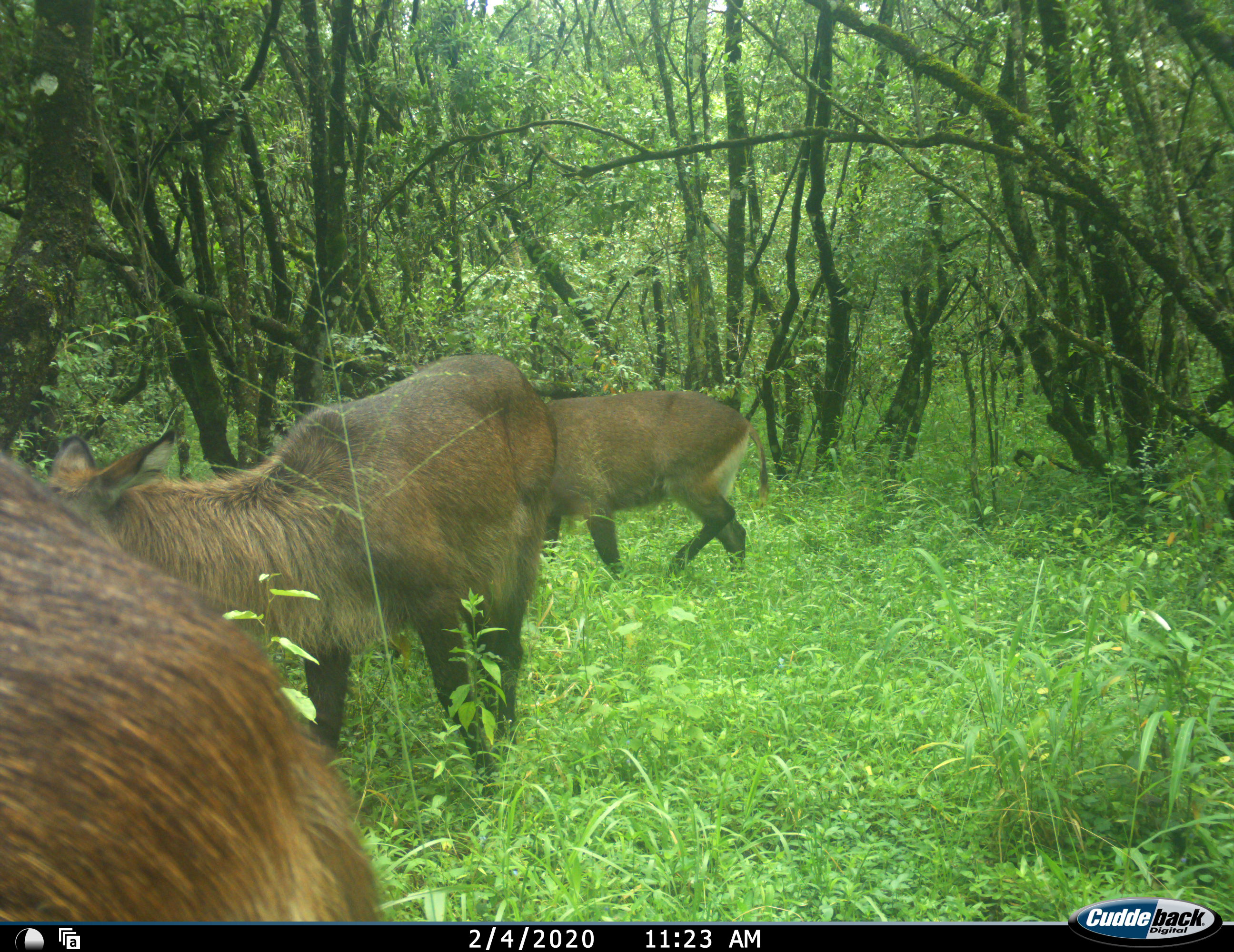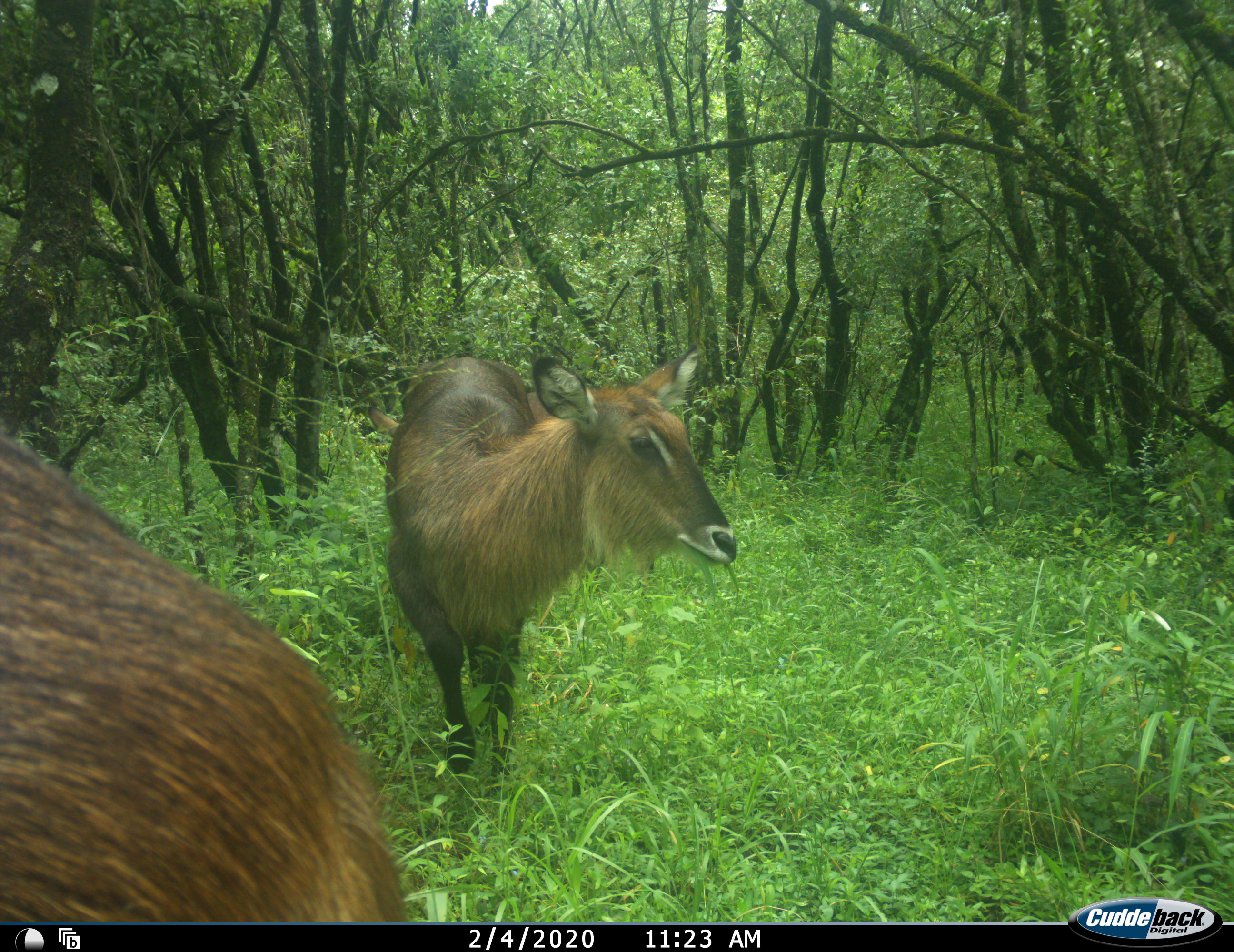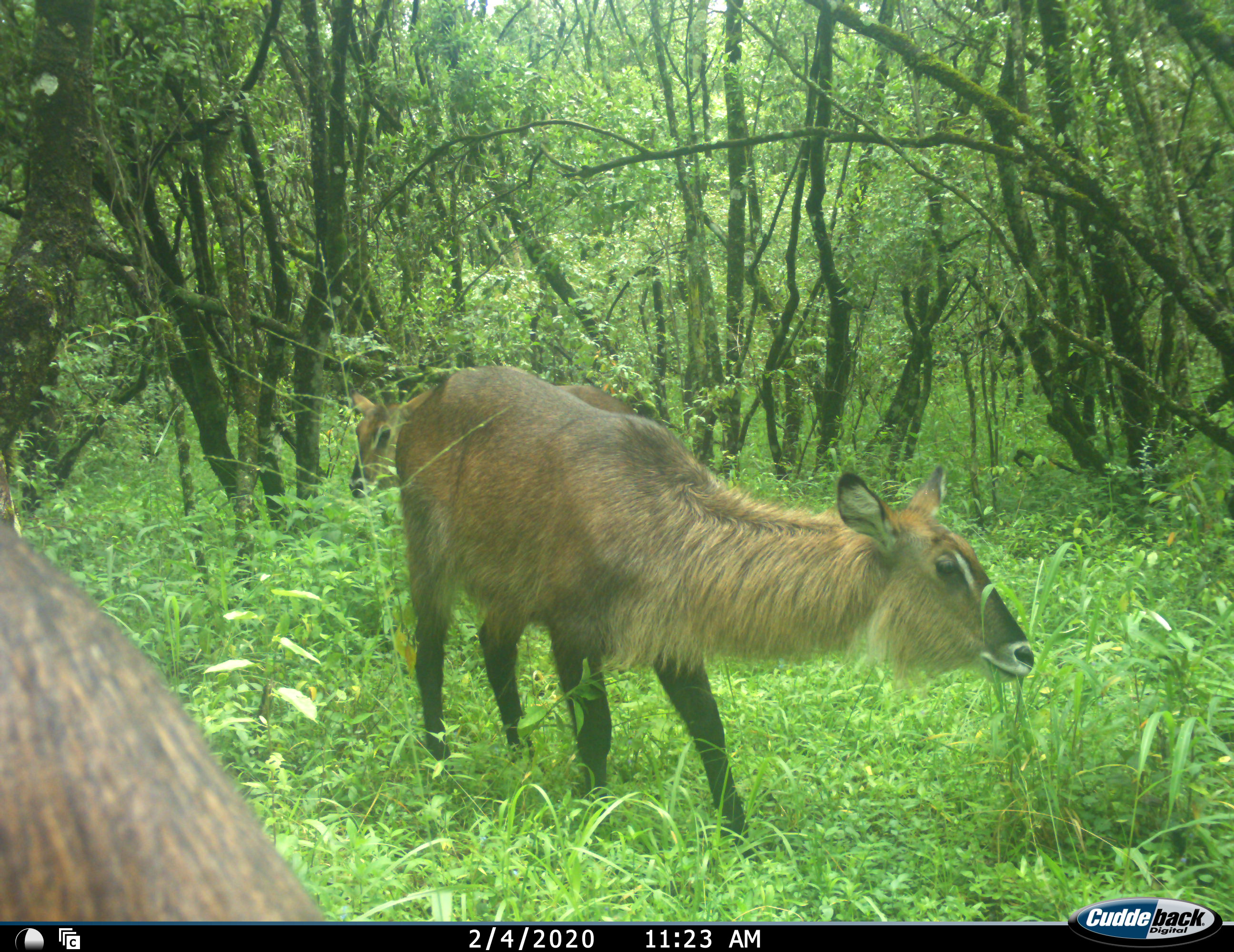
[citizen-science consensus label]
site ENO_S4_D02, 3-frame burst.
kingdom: Animalia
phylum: Chordata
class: Mammalia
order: Artiodactyla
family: Bovidae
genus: Kobus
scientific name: Kobus ellipsiprymnus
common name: waterbuck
Waterbuck (Kobus ellipsiprymnus), count 3. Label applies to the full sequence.